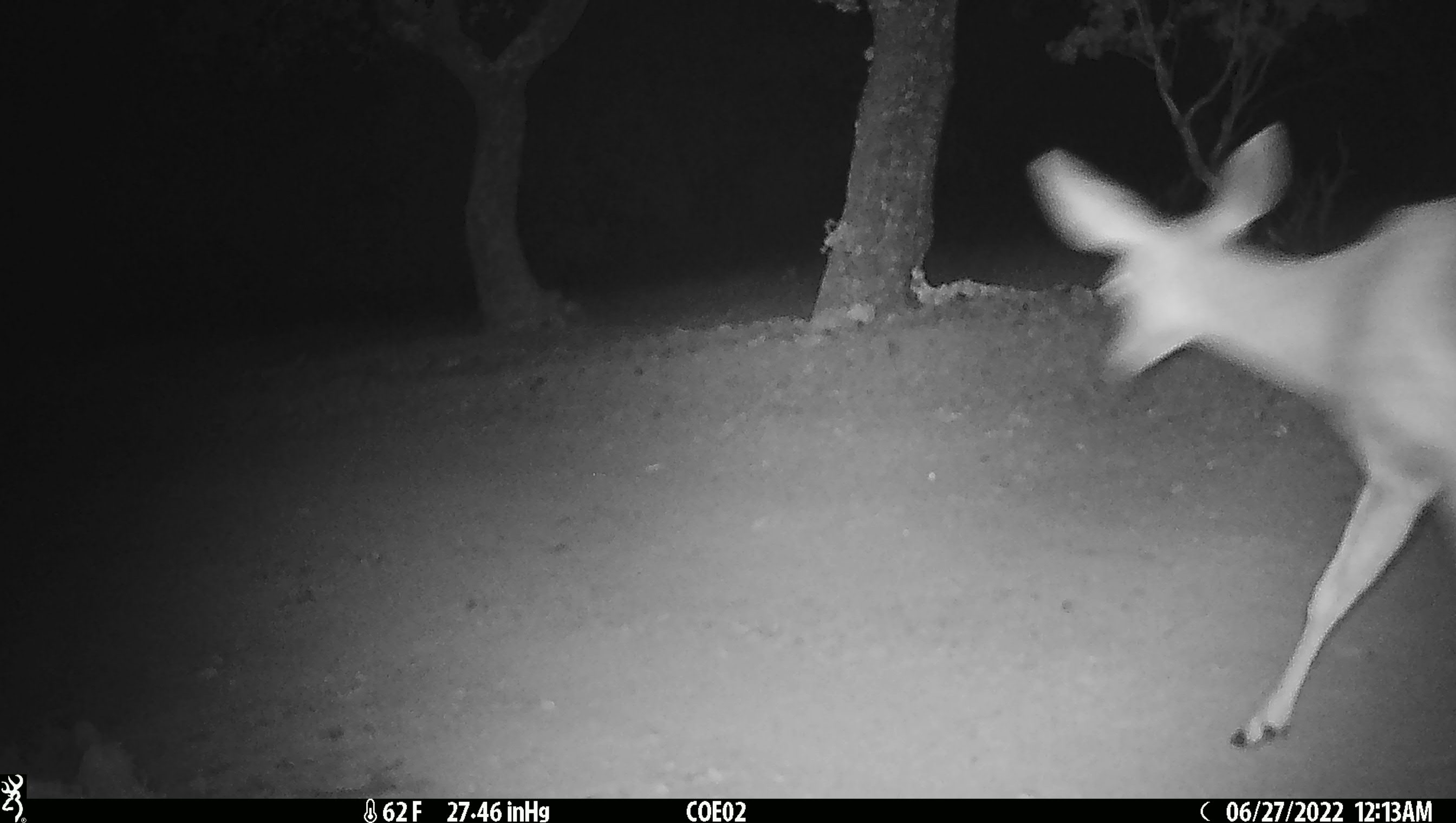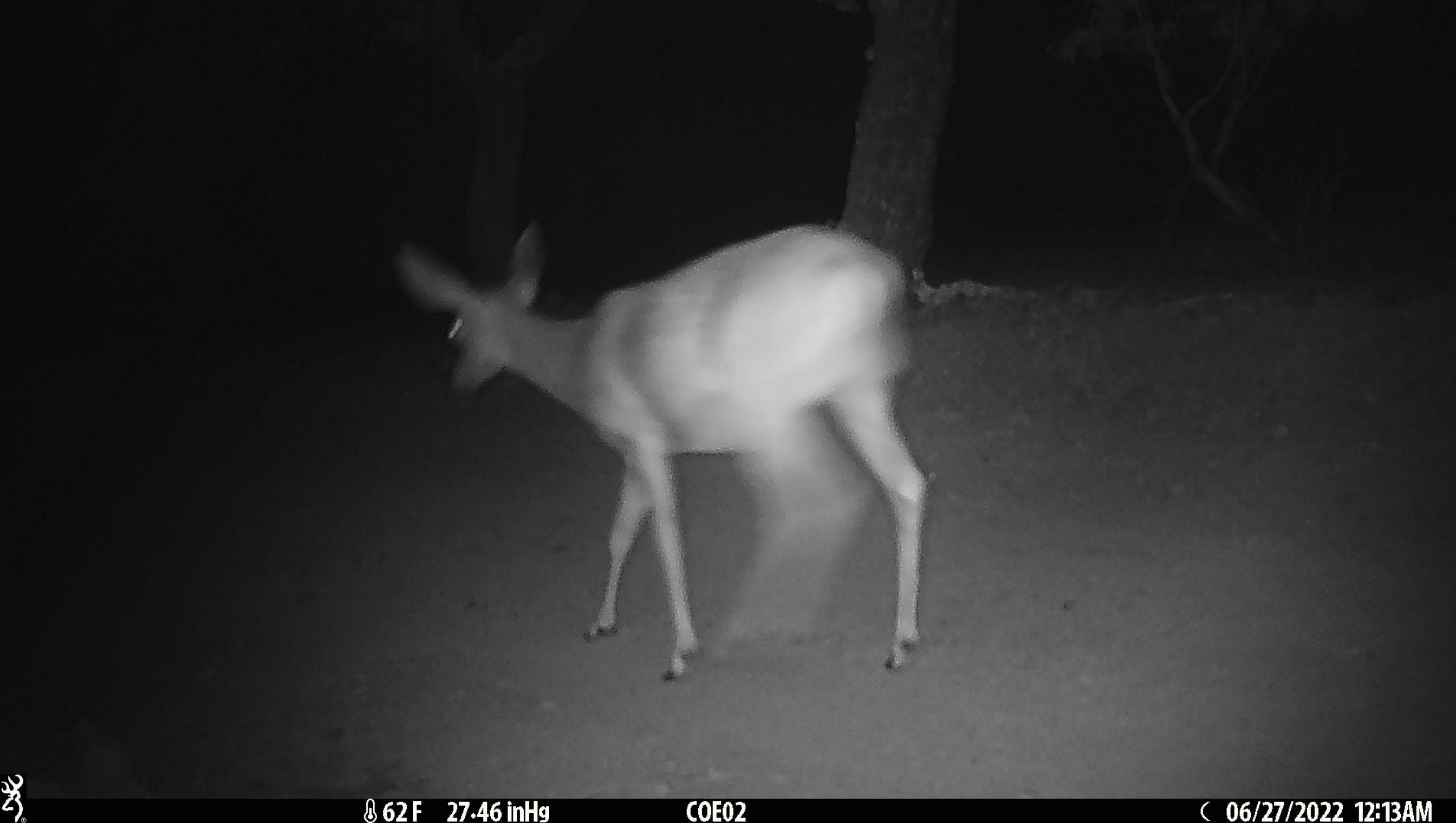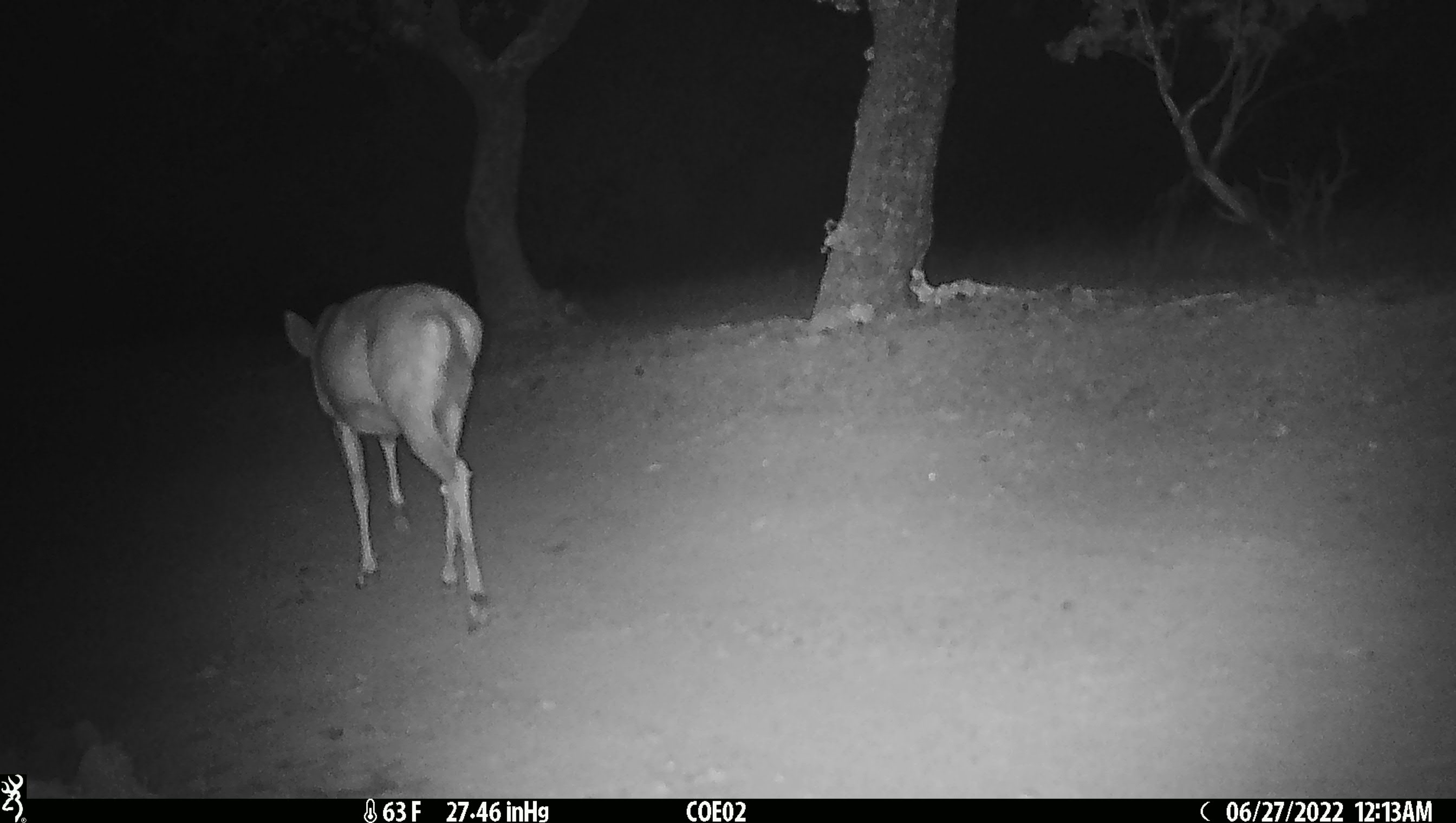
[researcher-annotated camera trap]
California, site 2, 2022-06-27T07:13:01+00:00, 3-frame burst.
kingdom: Animalia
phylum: Chordata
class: Mammalia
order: Artiodactyla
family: Cervidae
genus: Odocoileus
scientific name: Odocoileus hemionus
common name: mule deer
Mule deer (Odocoileus hemionus).